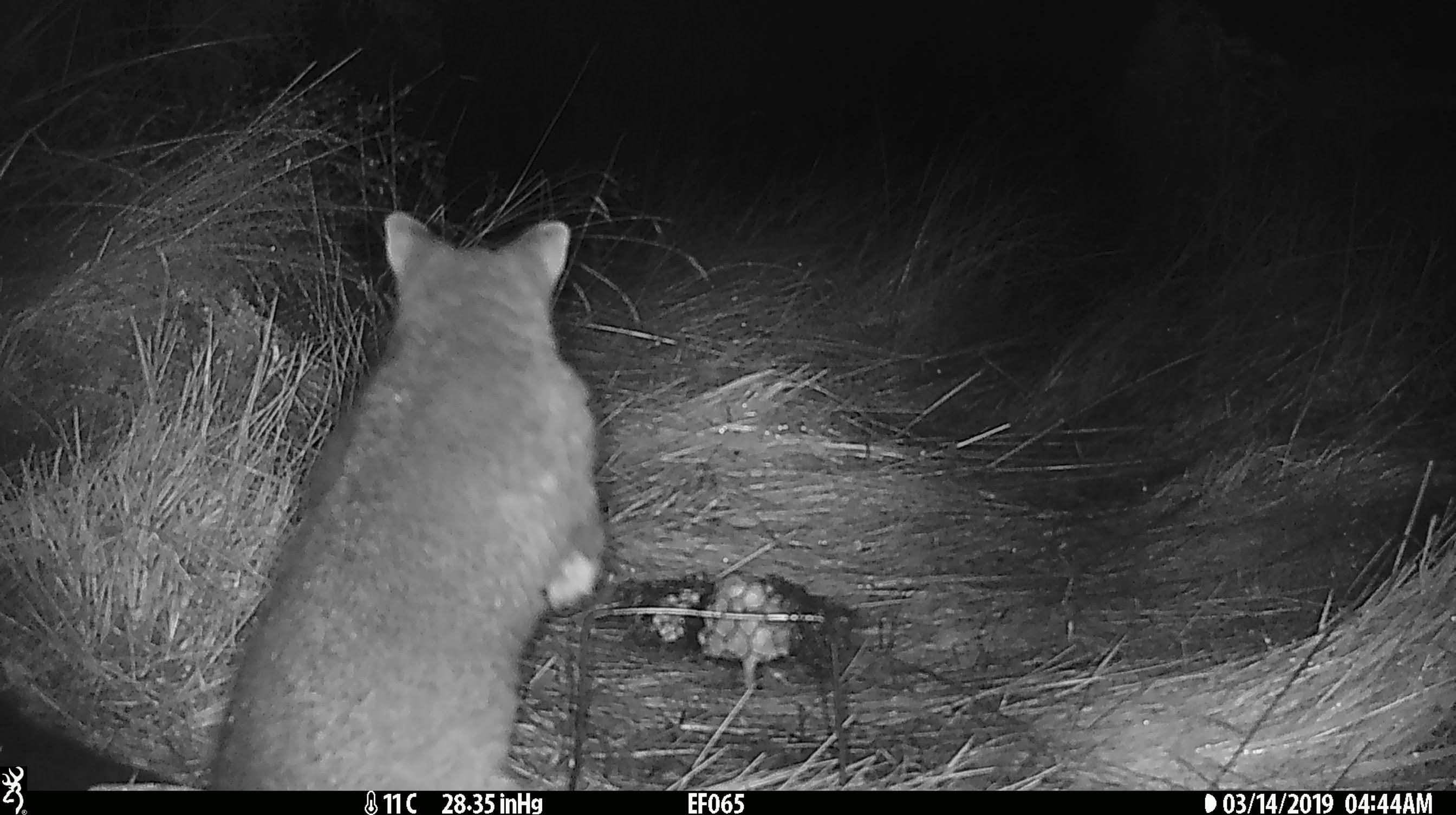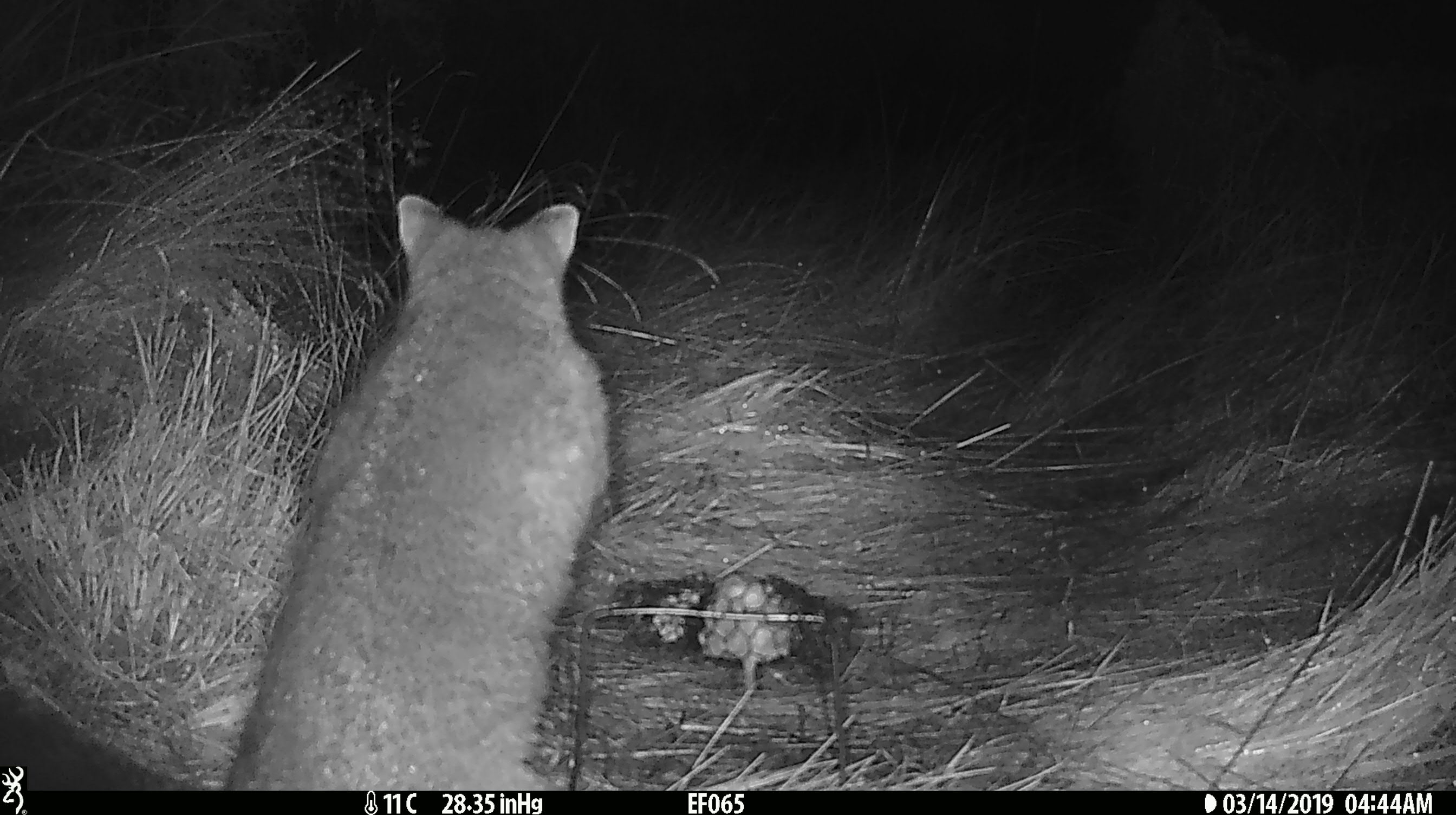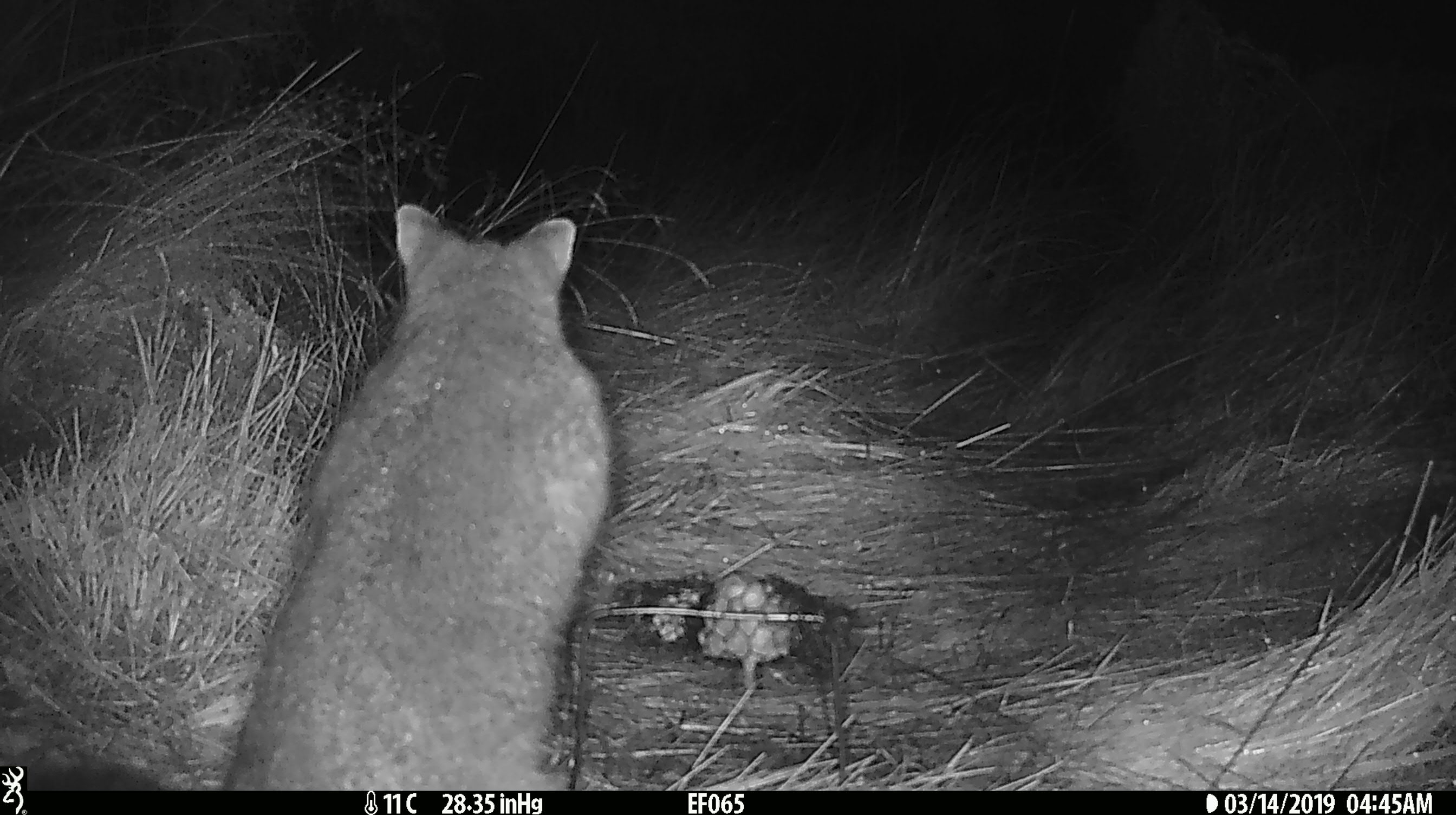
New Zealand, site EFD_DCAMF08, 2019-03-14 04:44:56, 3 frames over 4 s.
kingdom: Animalia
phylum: Chordata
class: Mammalia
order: Diprotodontia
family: Phalangeridae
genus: Trichosurus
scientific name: Trichosurus vulpecula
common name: common brushtail possum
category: possum